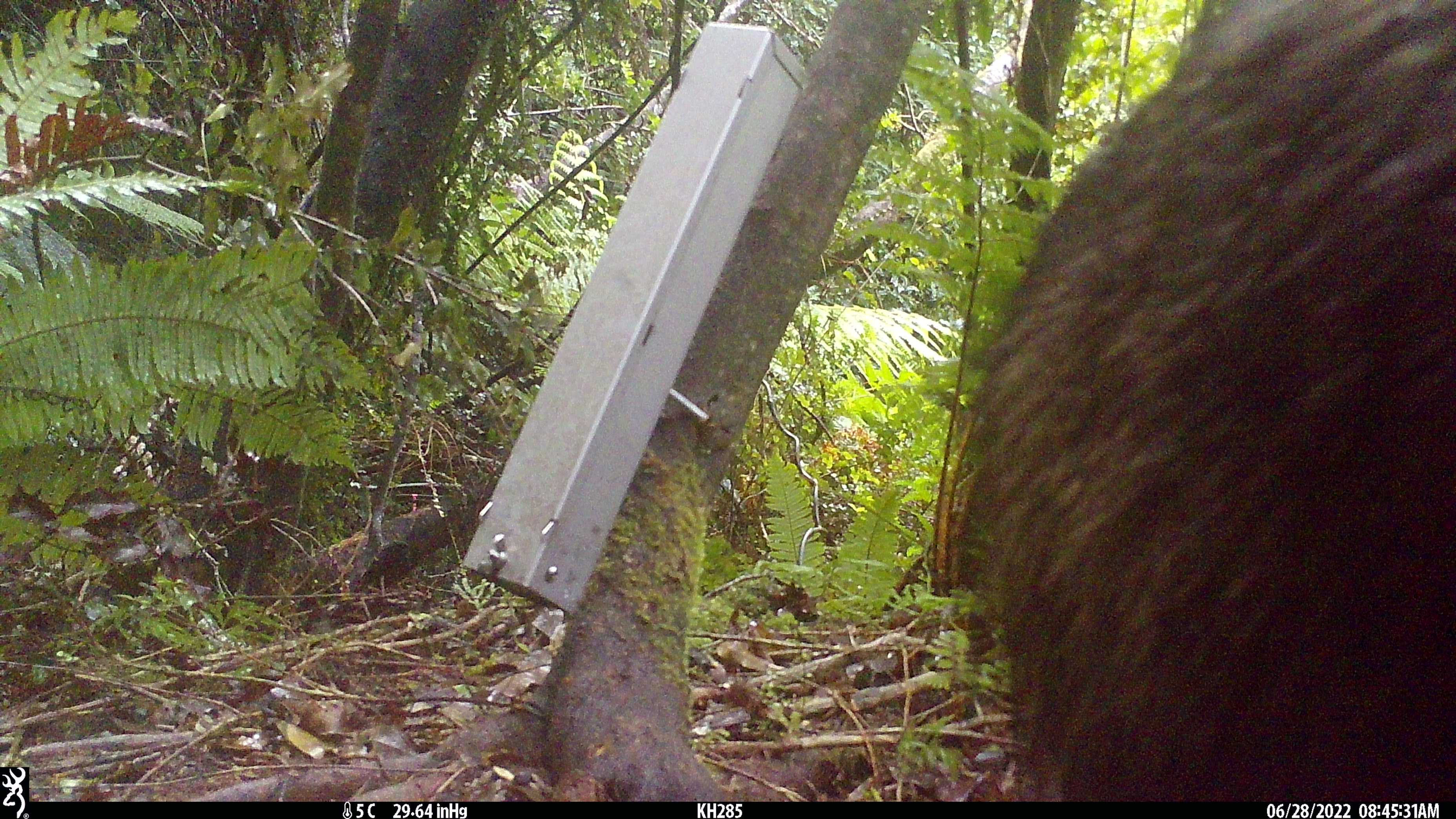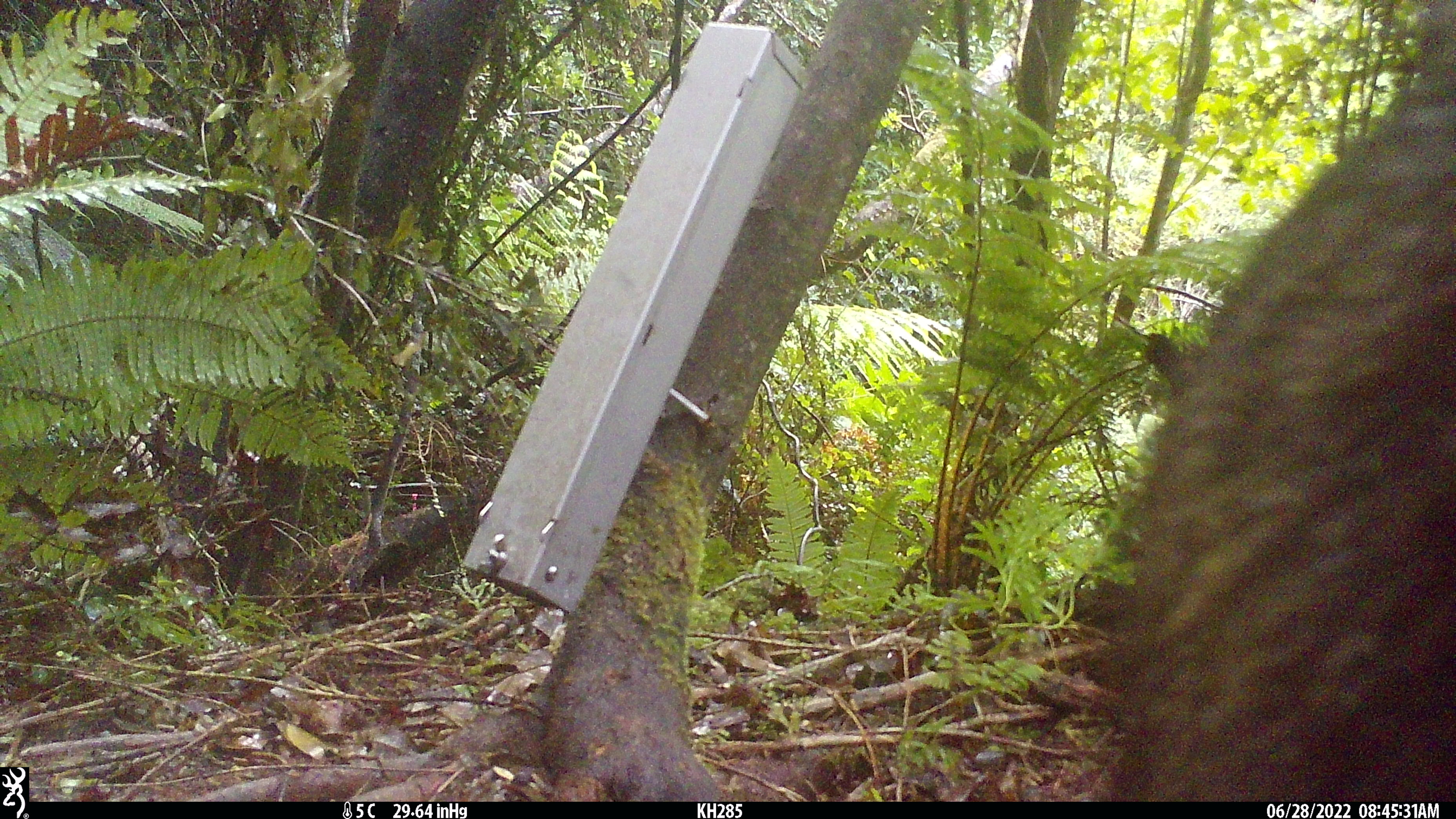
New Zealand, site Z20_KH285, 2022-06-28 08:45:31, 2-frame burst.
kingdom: Animalia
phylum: Chordata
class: Mammalia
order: Artiodactyla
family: Bovidae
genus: Rupicapra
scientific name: Rupicapra rupicapra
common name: alpine chamois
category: chamois